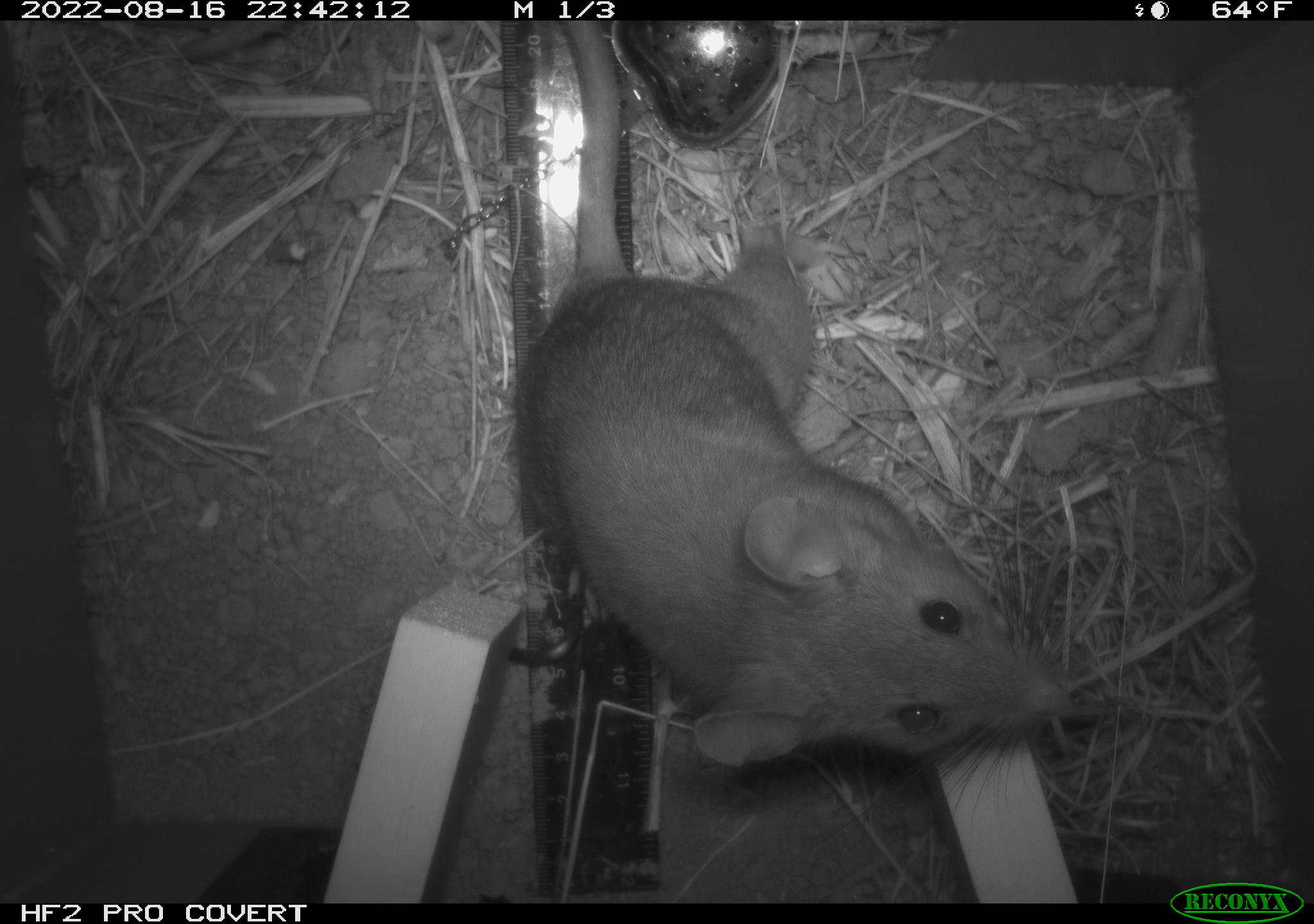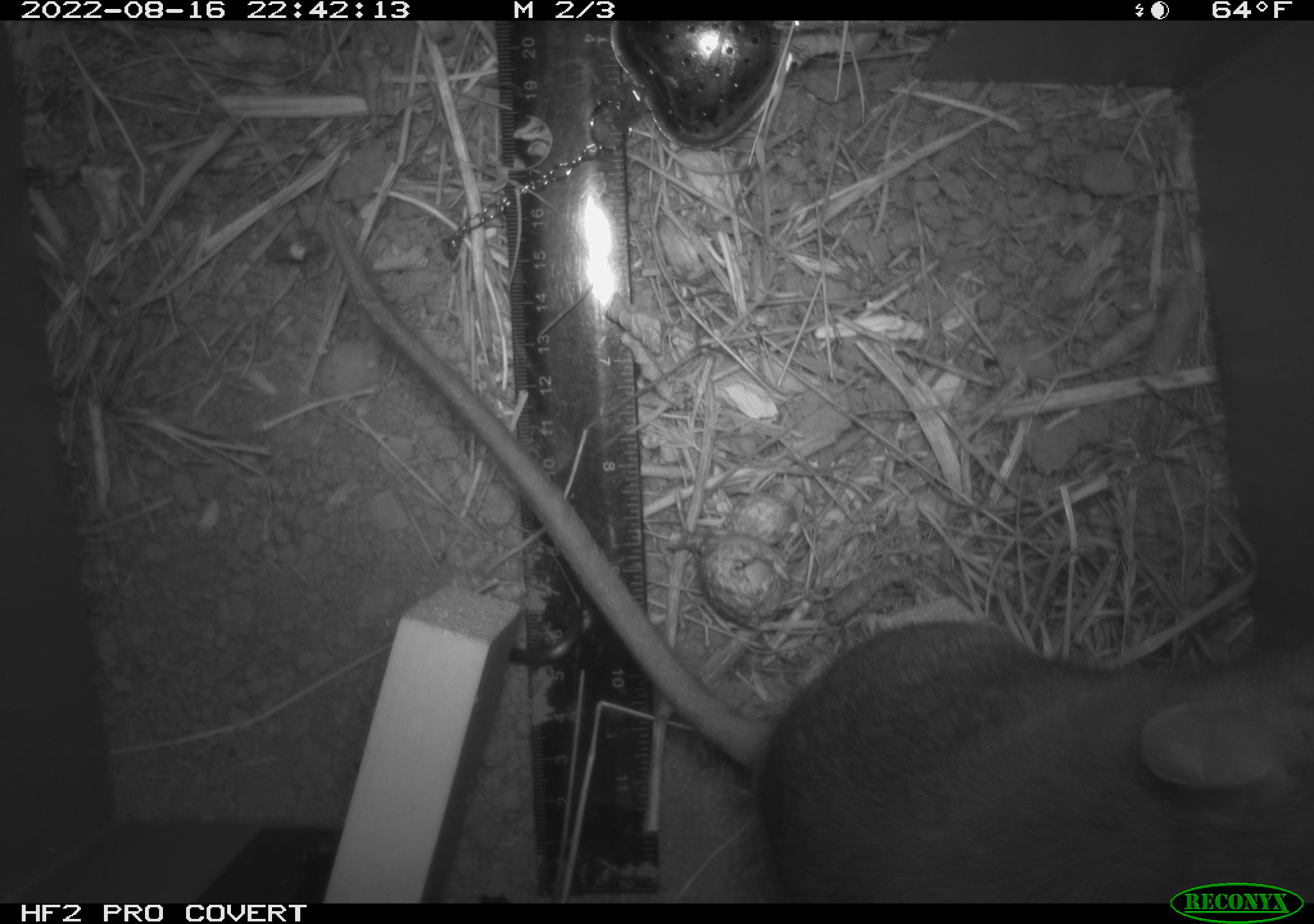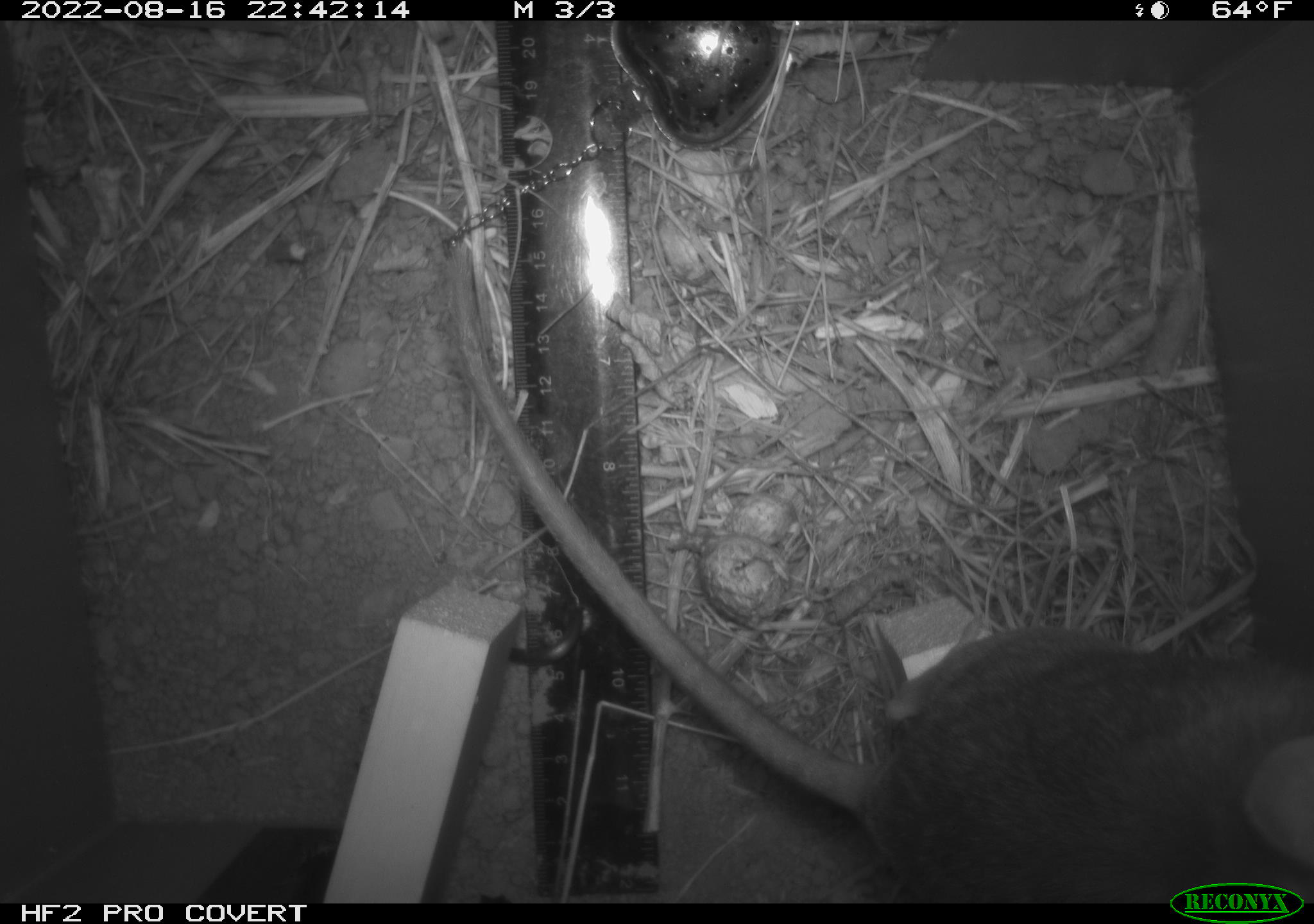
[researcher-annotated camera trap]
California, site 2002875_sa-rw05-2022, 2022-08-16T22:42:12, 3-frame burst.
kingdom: Animalia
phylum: Chordata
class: Mammalia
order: Rodentia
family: Cricetidae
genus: Neotoma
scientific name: Neotoma fuscipes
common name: dusky-footed woodrat